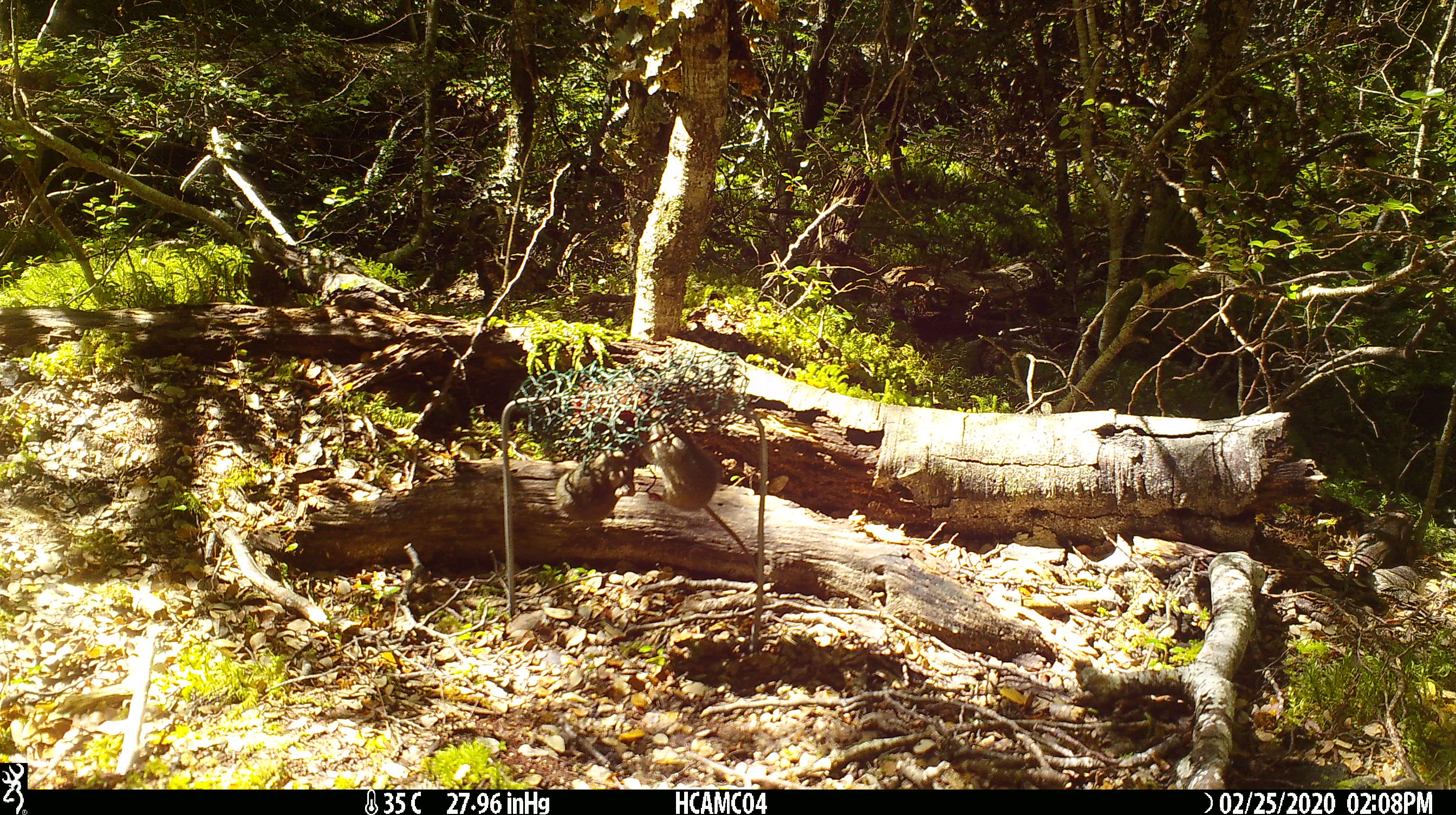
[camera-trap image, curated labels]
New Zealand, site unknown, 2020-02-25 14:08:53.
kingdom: Animalia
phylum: Chordata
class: Mammalia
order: Rodentia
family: Muridae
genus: Mus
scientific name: Mus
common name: mouse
Mouse (Mus).